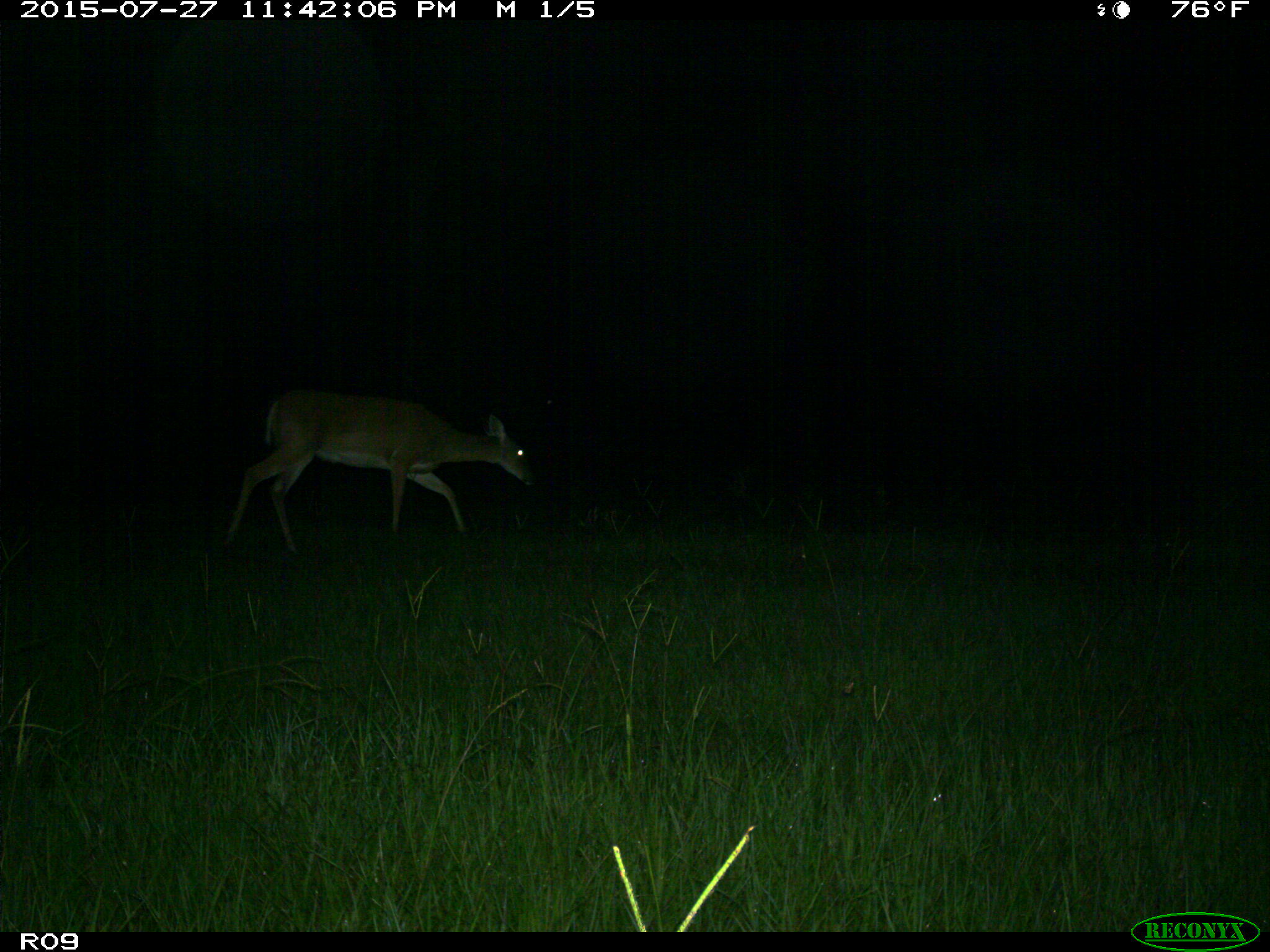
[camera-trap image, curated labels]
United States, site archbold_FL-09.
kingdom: Animalia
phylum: Chordata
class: Mammalia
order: Artiodactyla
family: Cervidae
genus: Odocoileus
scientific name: Odocoileus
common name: deer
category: unidentified deer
Unidentified deer (deer) (Odocoileus).